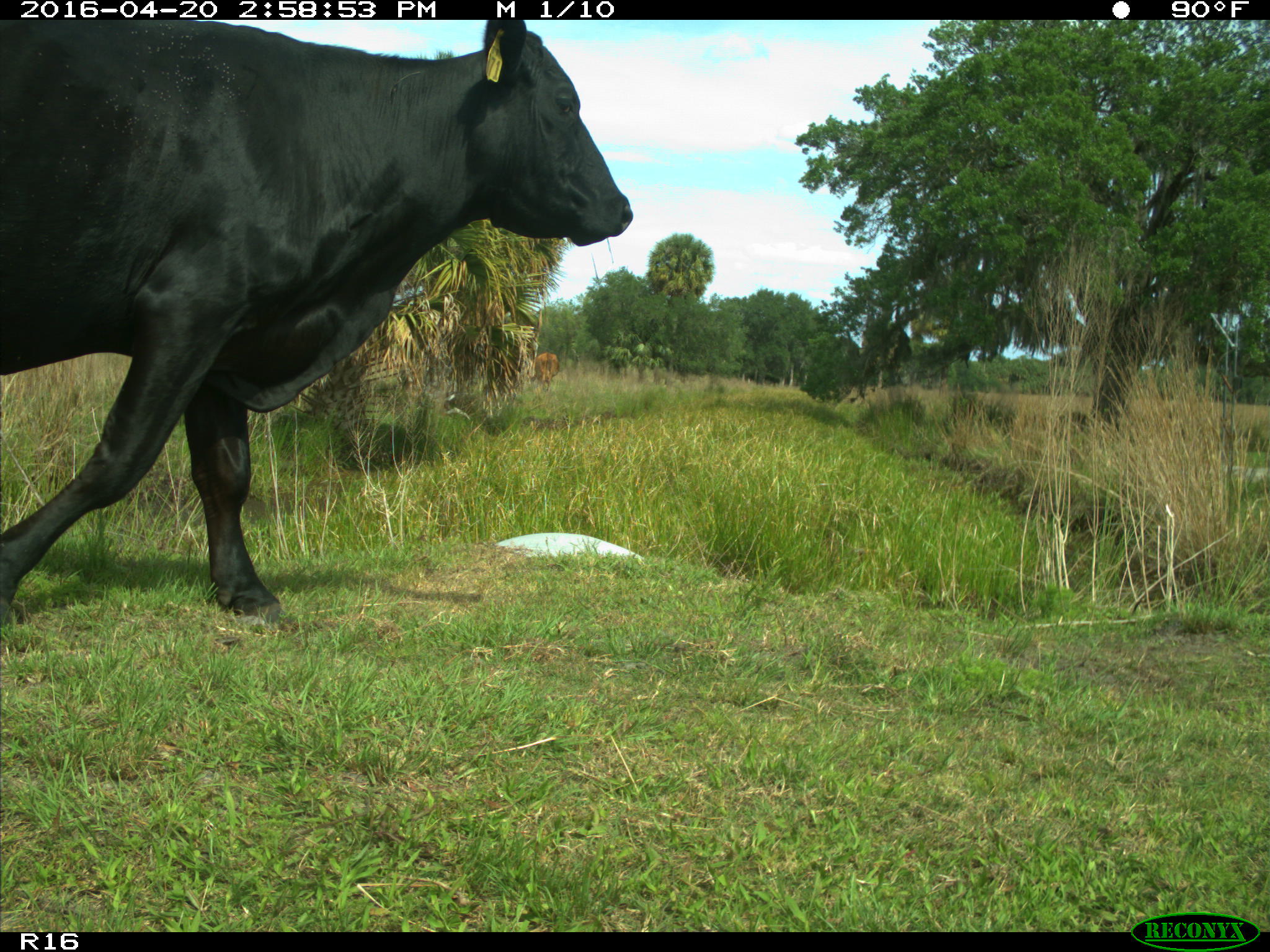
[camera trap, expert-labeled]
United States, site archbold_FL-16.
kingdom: Animalia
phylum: Chordata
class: Mammalia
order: Artiodactyla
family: Bovidae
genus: Bos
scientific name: Bos taurus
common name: domestic cow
Bos taurus (domestic cow).